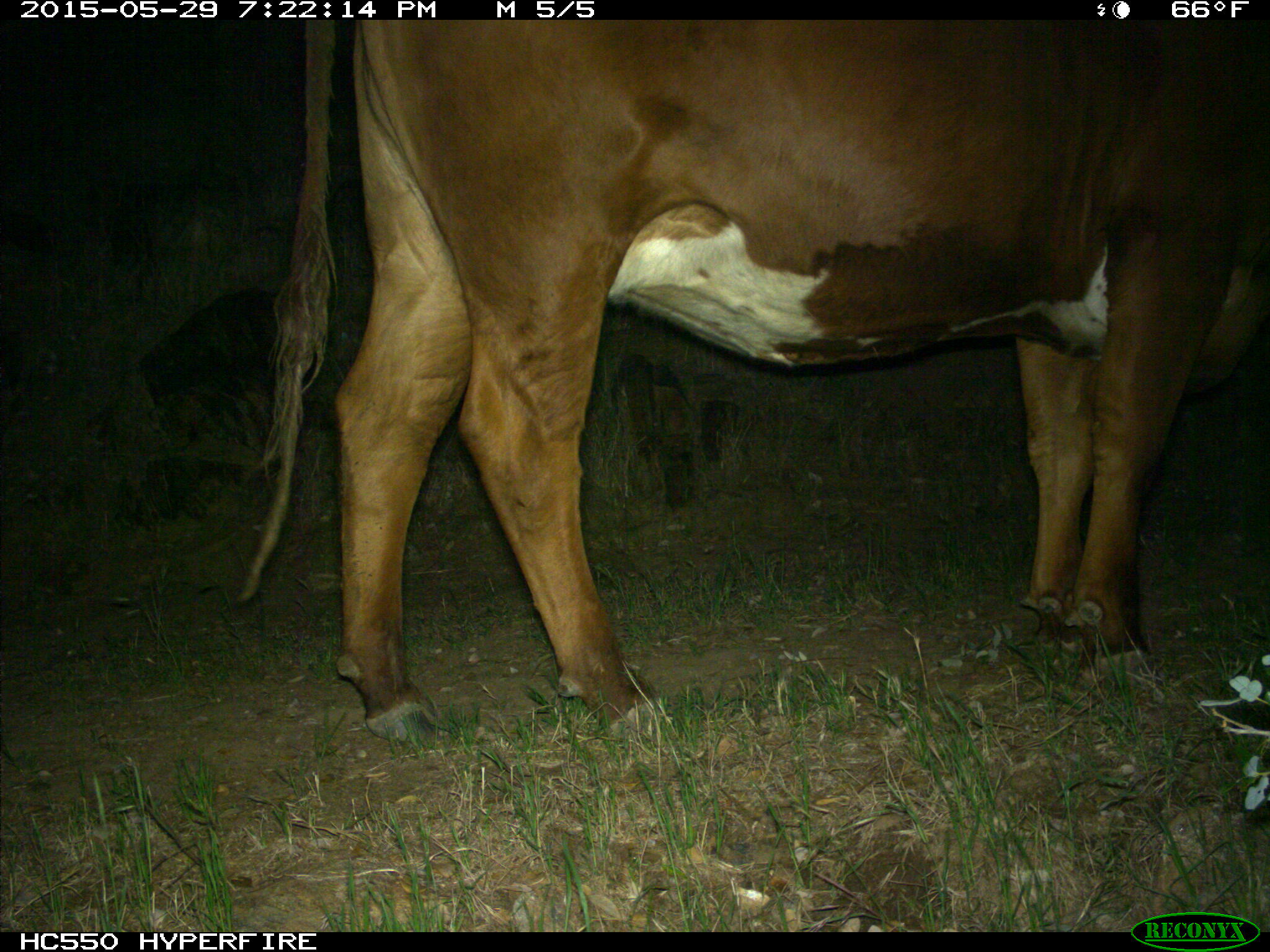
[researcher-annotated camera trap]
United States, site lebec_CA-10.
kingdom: Animalia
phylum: Chordata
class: Mammalia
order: Artiodactyla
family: Bovidae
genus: Bos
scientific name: Bos taurus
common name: domestic cow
Bos taurus (domestic cow).